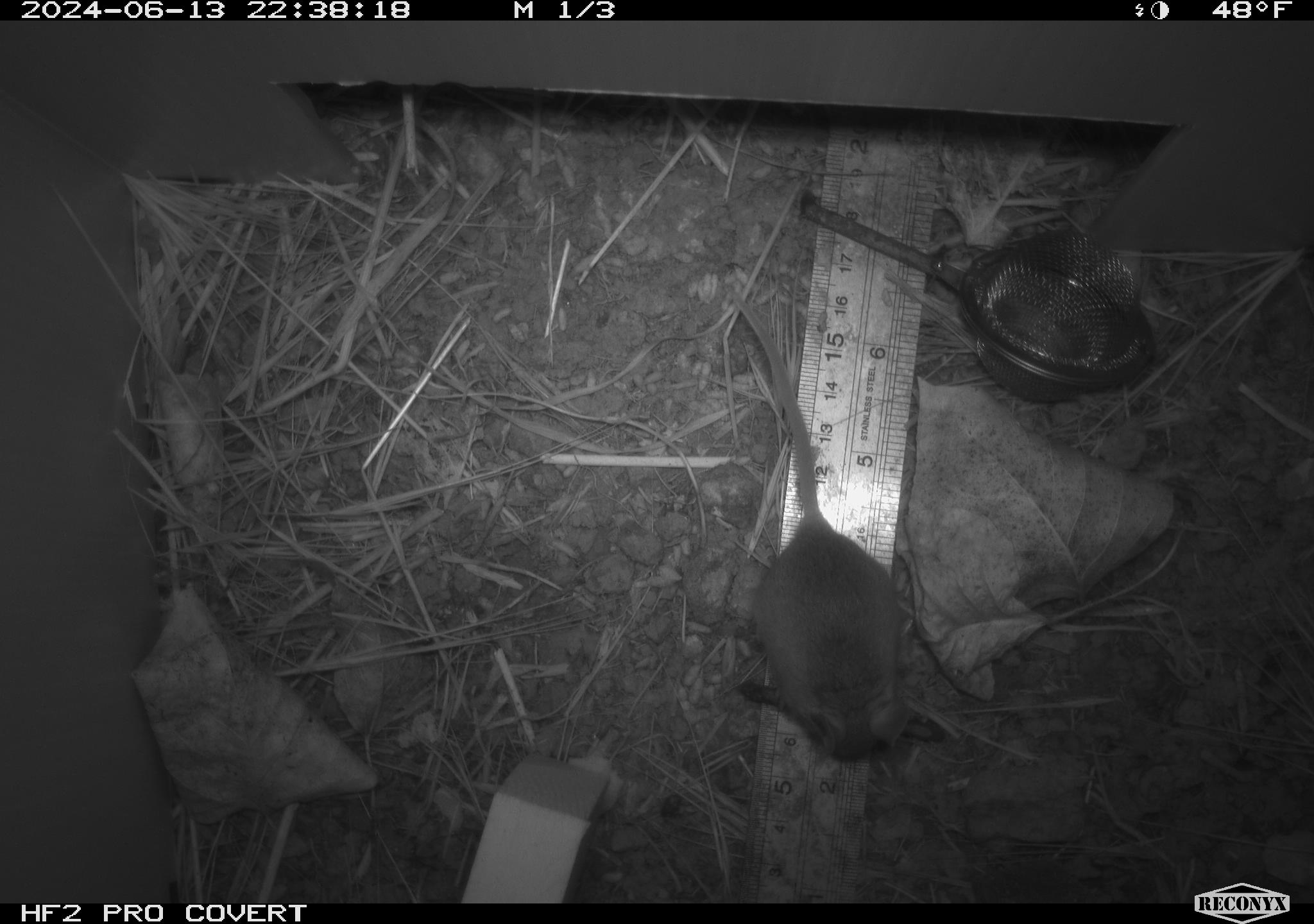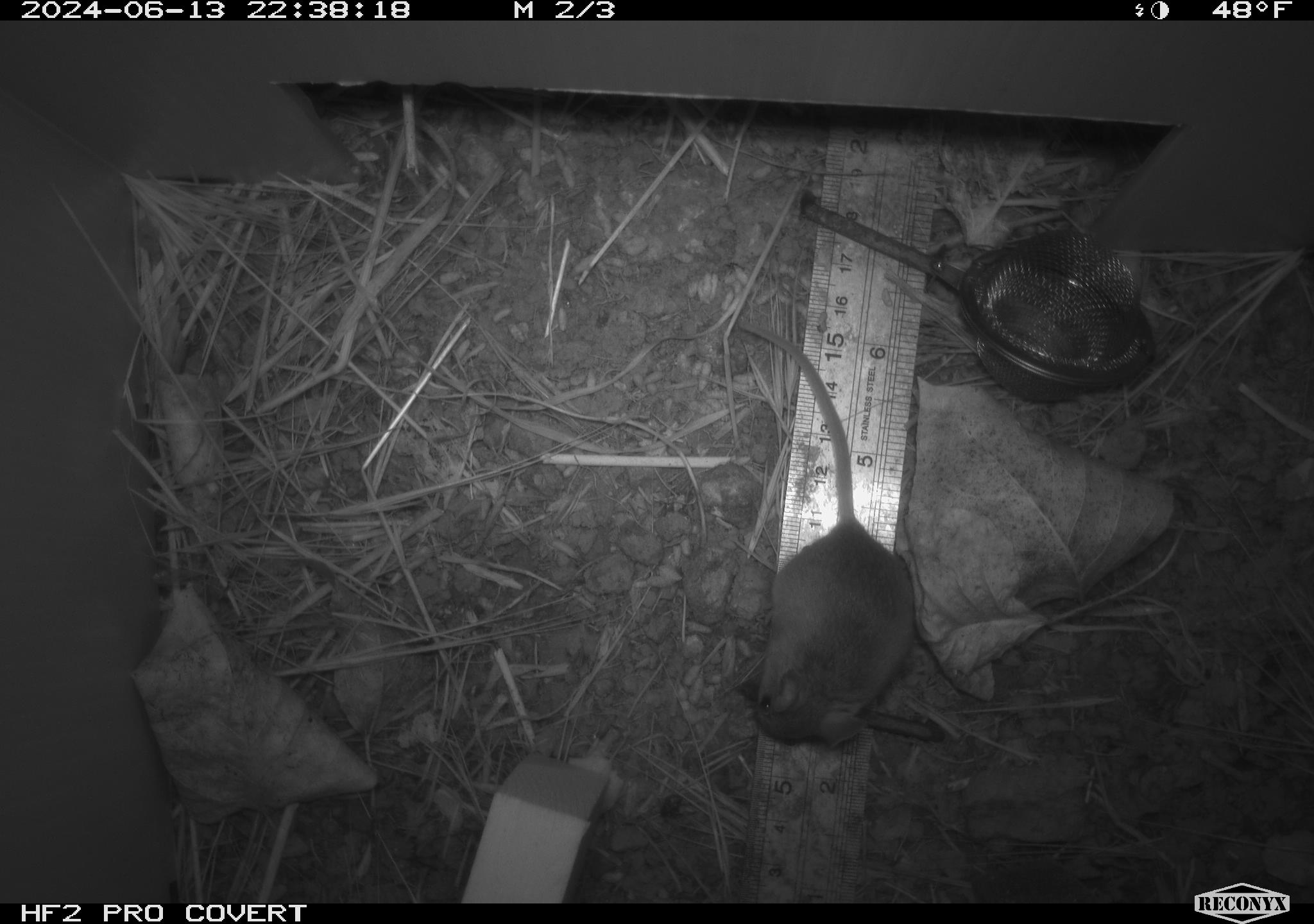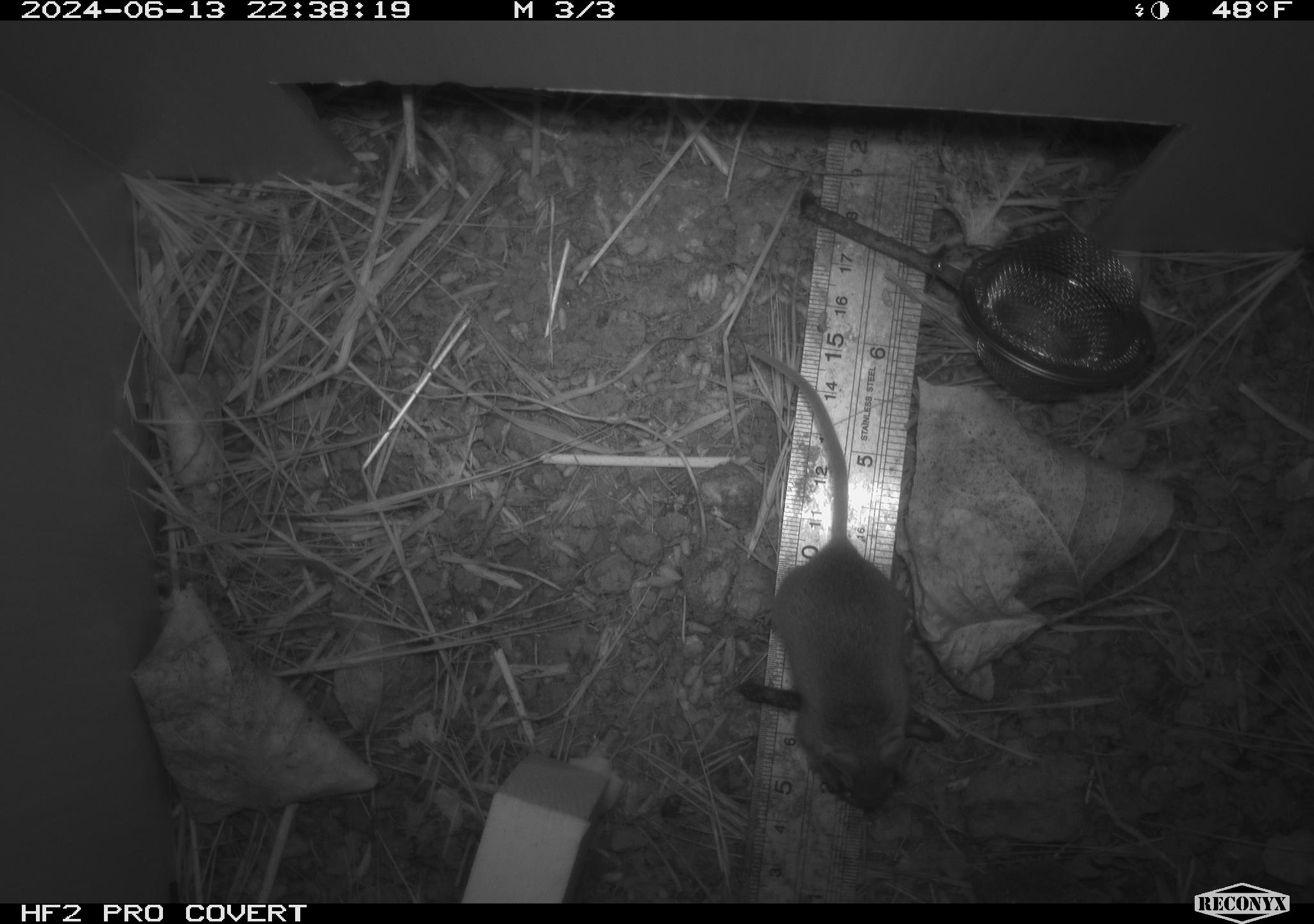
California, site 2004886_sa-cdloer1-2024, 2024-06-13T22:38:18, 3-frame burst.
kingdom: Animalia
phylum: Chordata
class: Mammalia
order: Rodentia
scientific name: Rodentia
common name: mouse species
Mouse species (Rodentia).